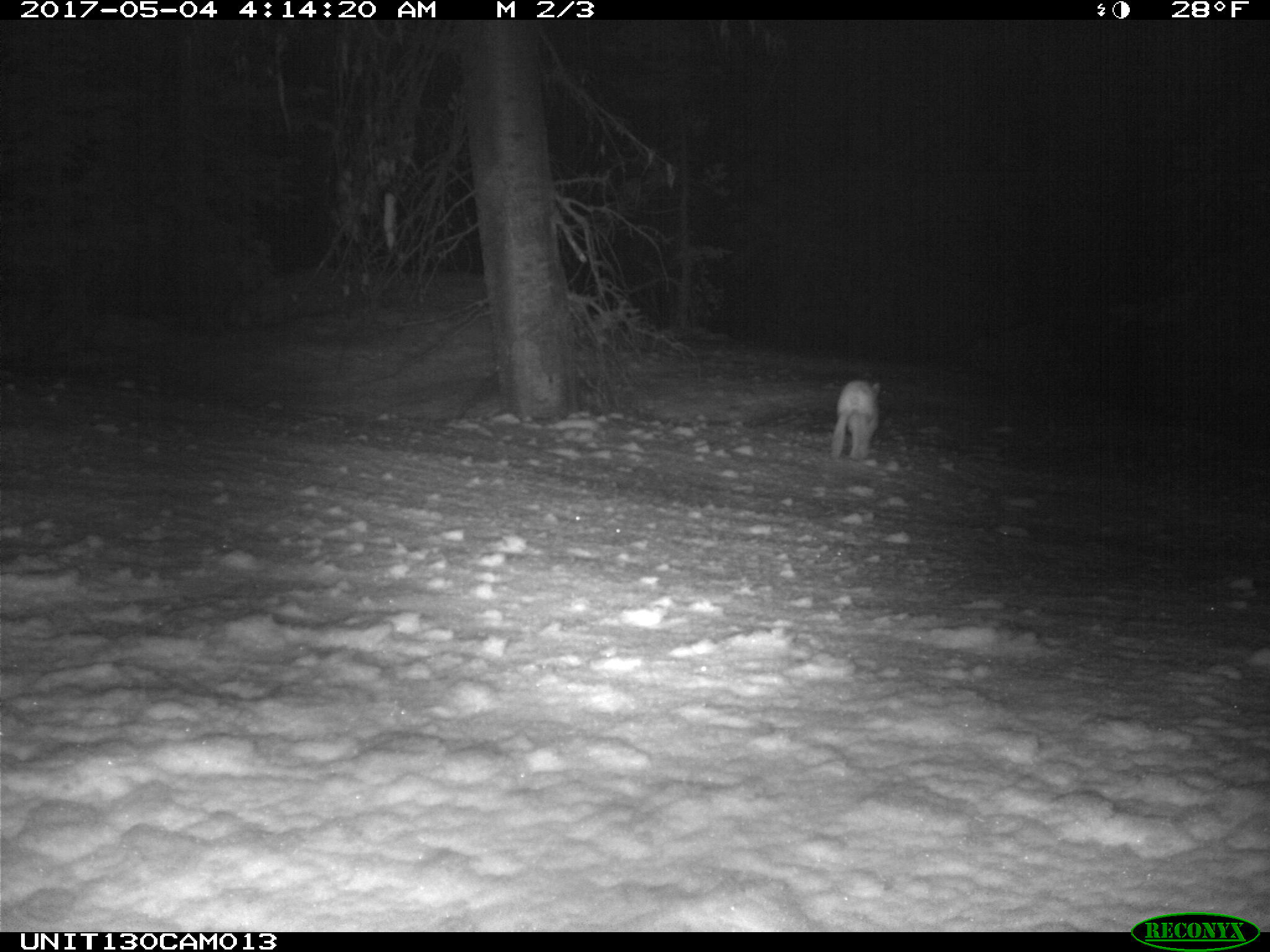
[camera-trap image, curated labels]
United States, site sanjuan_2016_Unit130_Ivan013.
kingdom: Animalia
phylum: Chordata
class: Mammalia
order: Lagomorpha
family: Leporidae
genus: Lepus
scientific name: Lepus americanus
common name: snowshoe hare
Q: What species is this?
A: Lepus americanus (snowshoe hare).